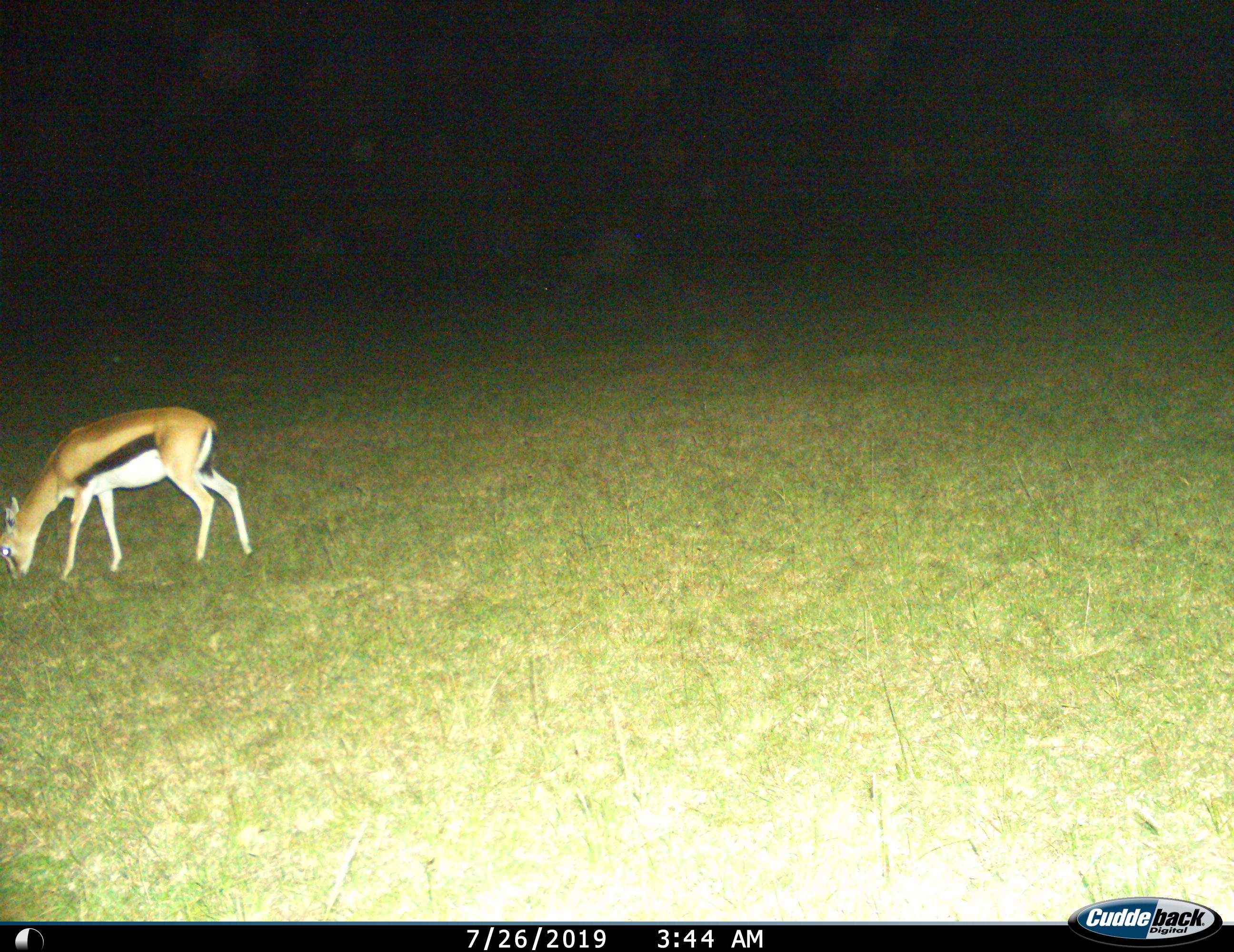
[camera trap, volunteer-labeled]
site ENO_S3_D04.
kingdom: Animalia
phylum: Chordata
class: Mammalia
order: Artiodactyla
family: Bovidae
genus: Eudorcas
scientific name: Eudorcas thomsonii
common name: thomson's gazelle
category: gazellethomsons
Gazellethomsons (thomson's gazelle) (Eudorcas thomsonii), count 1. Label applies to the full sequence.